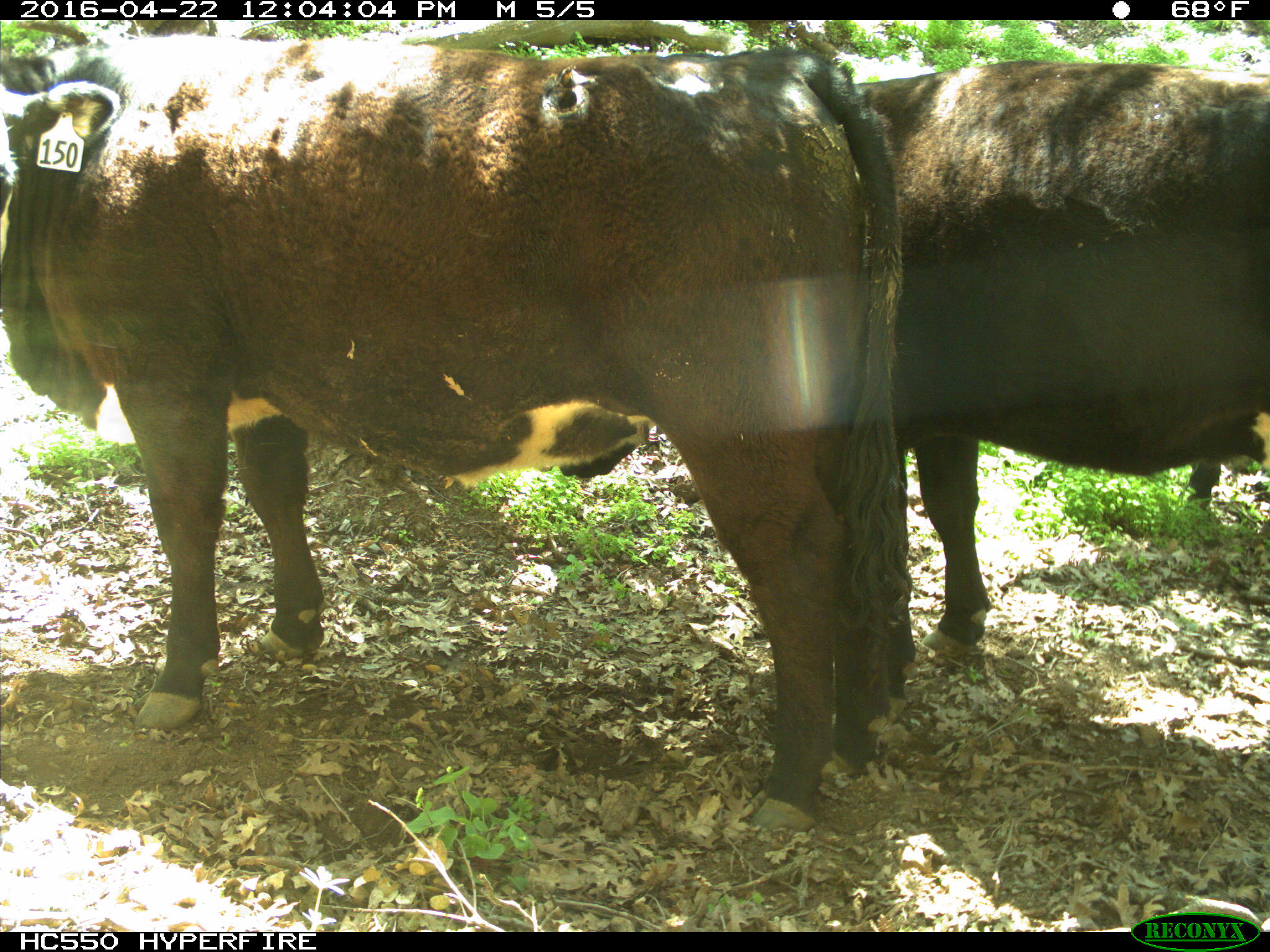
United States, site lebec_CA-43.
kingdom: Animalia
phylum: Chordata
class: Mammalia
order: Artiodactyla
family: Bovidae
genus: Bos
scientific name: Bos taurus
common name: domestic cow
Bos taurus (domestic cow).